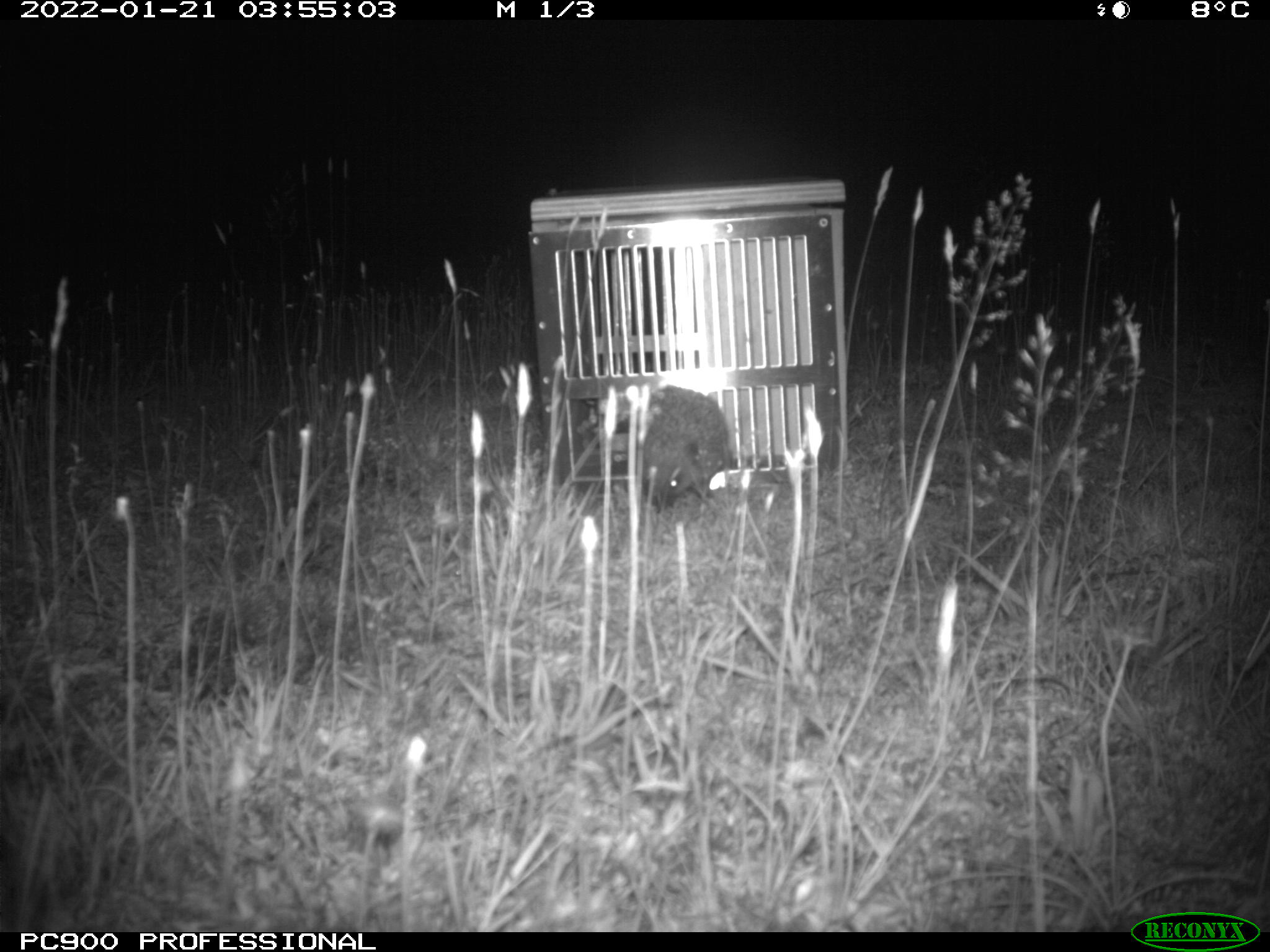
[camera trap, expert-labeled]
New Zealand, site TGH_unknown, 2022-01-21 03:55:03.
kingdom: Animalia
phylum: Chordata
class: Mammalia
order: Eulipotyphla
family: Erinaceidae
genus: Erinaceus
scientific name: Erinaceus europaeus europaeus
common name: european hedgehog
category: hedgehog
Hedgehog (european hedgehog) (Erinaceus europaeus europaeus).